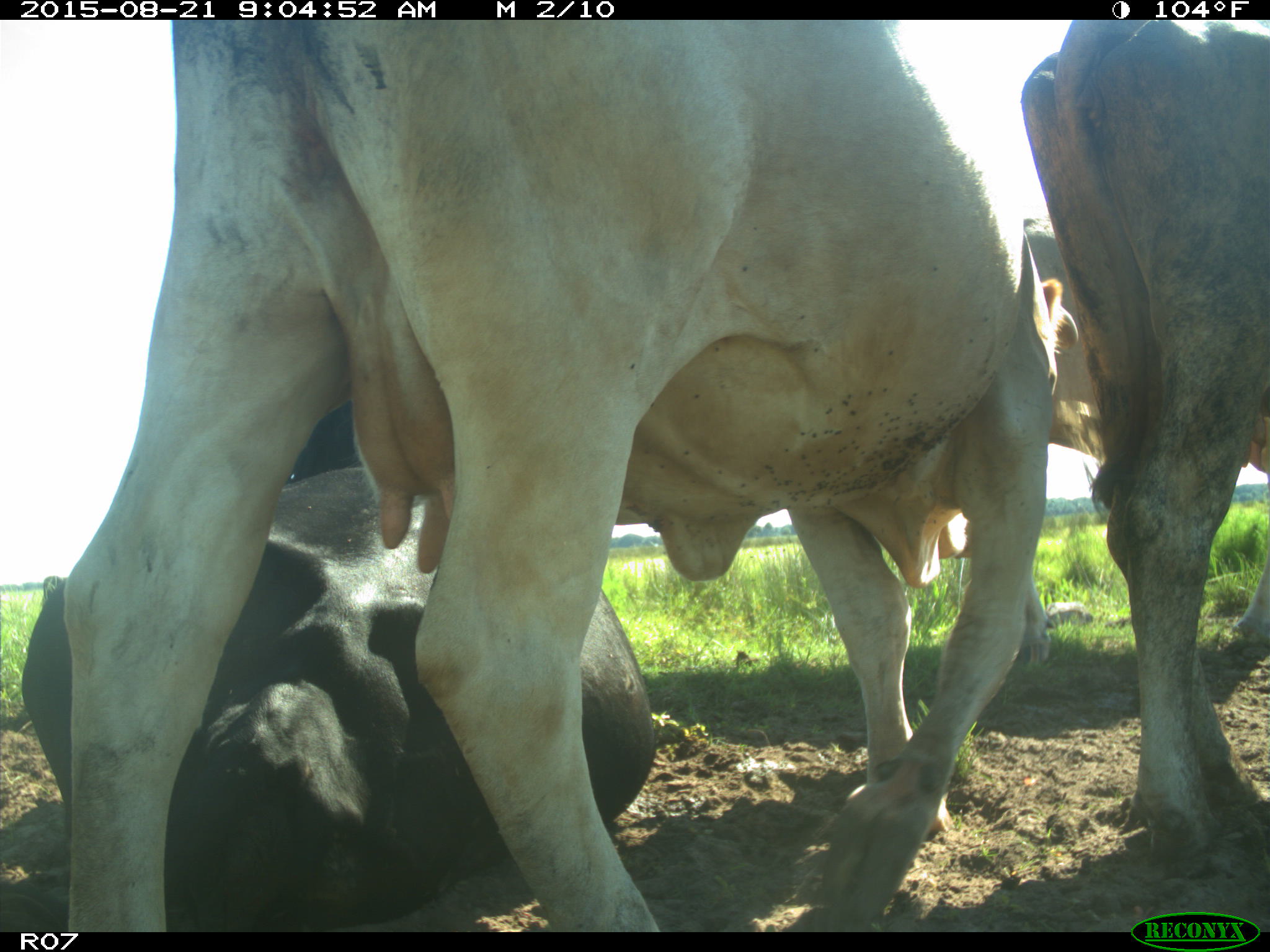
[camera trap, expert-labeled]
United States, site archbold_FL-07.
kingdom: Animalia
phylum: Chordata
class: Mammalia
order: Artiodactyla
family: Bovidae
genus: Bos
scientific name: Bos taurus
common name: domestic cow